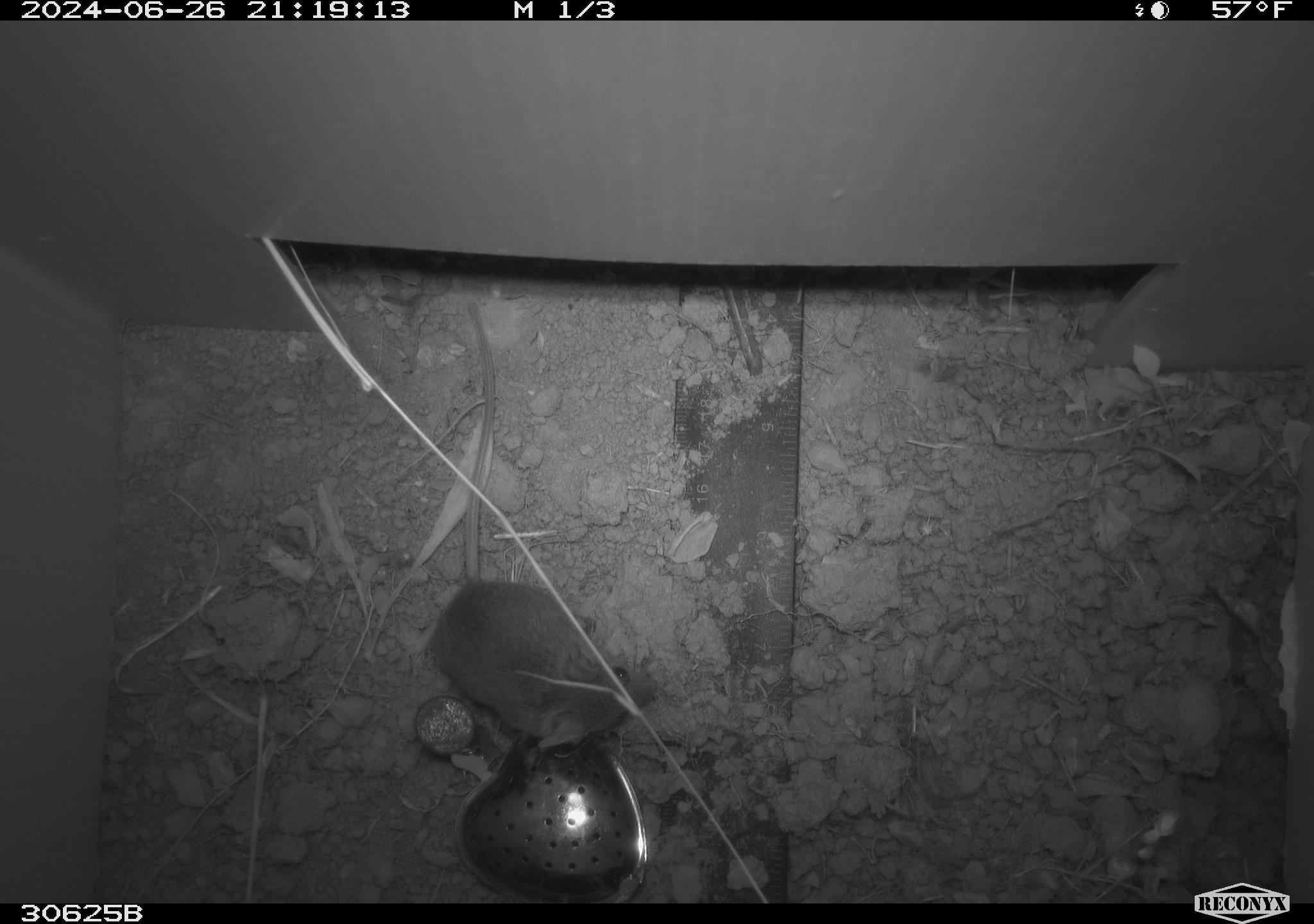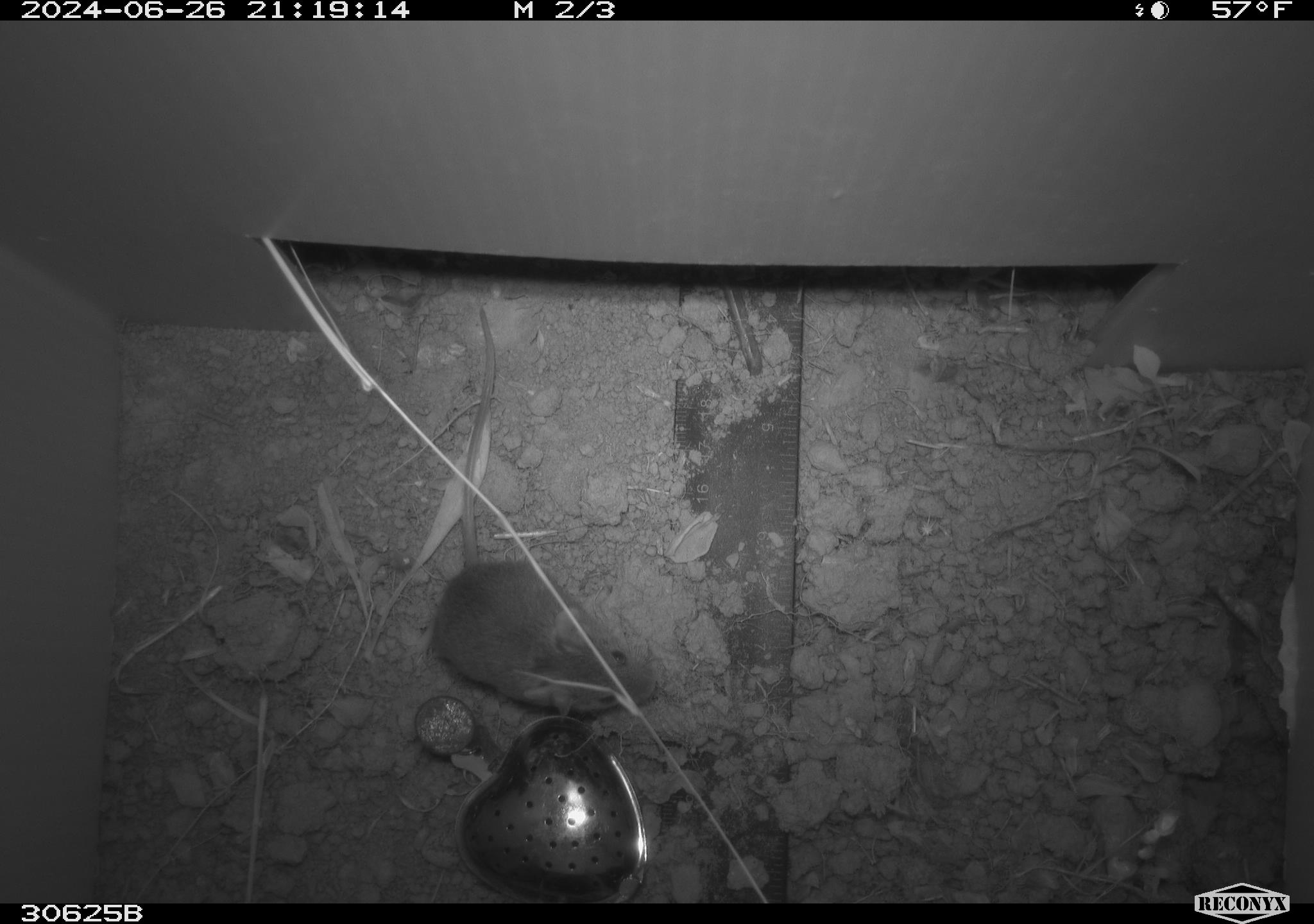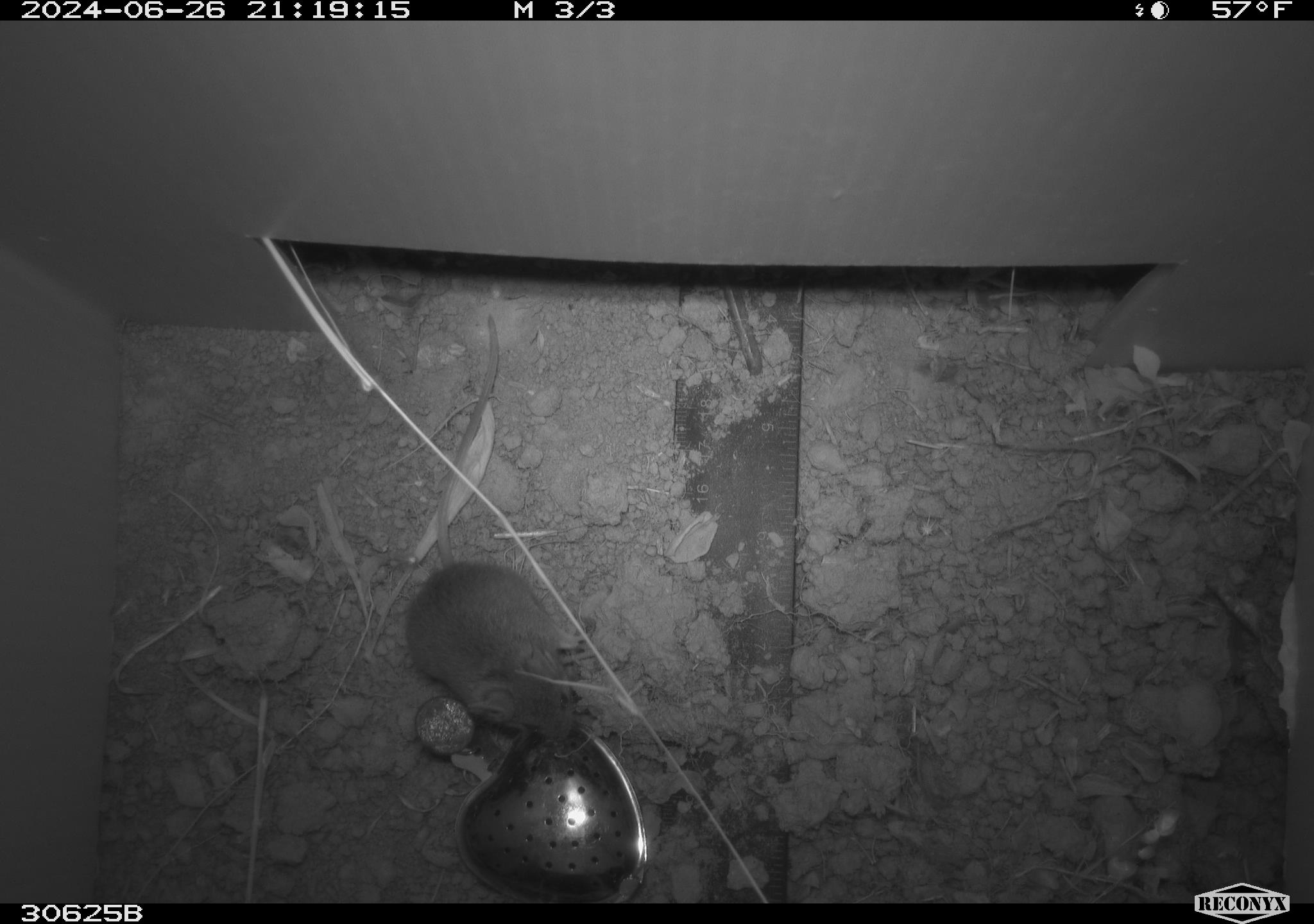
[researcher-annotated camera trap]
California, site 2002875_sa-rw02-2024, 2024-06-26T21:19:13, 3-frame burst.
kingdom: Animalia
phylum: Chordata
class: Mammalia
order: Rodentia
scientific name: Rodentia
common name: mouse species